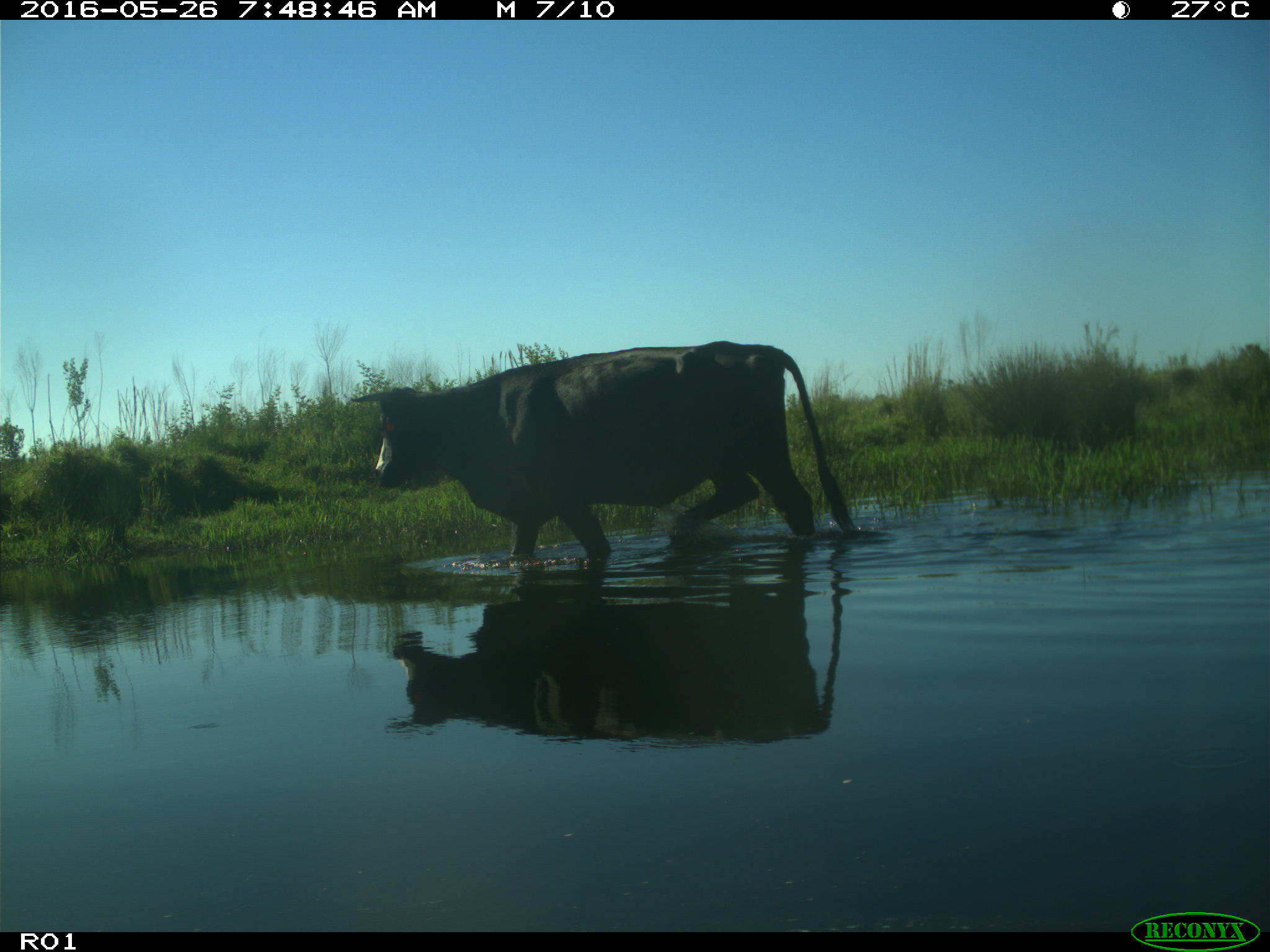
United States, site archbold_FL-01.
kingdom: Animalia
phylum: Chordata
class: Mammalia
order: Artiodactyla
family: Bovidae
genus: Bos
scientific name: Bos taurus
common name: domestic cow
Bos taurus (domestic cow).